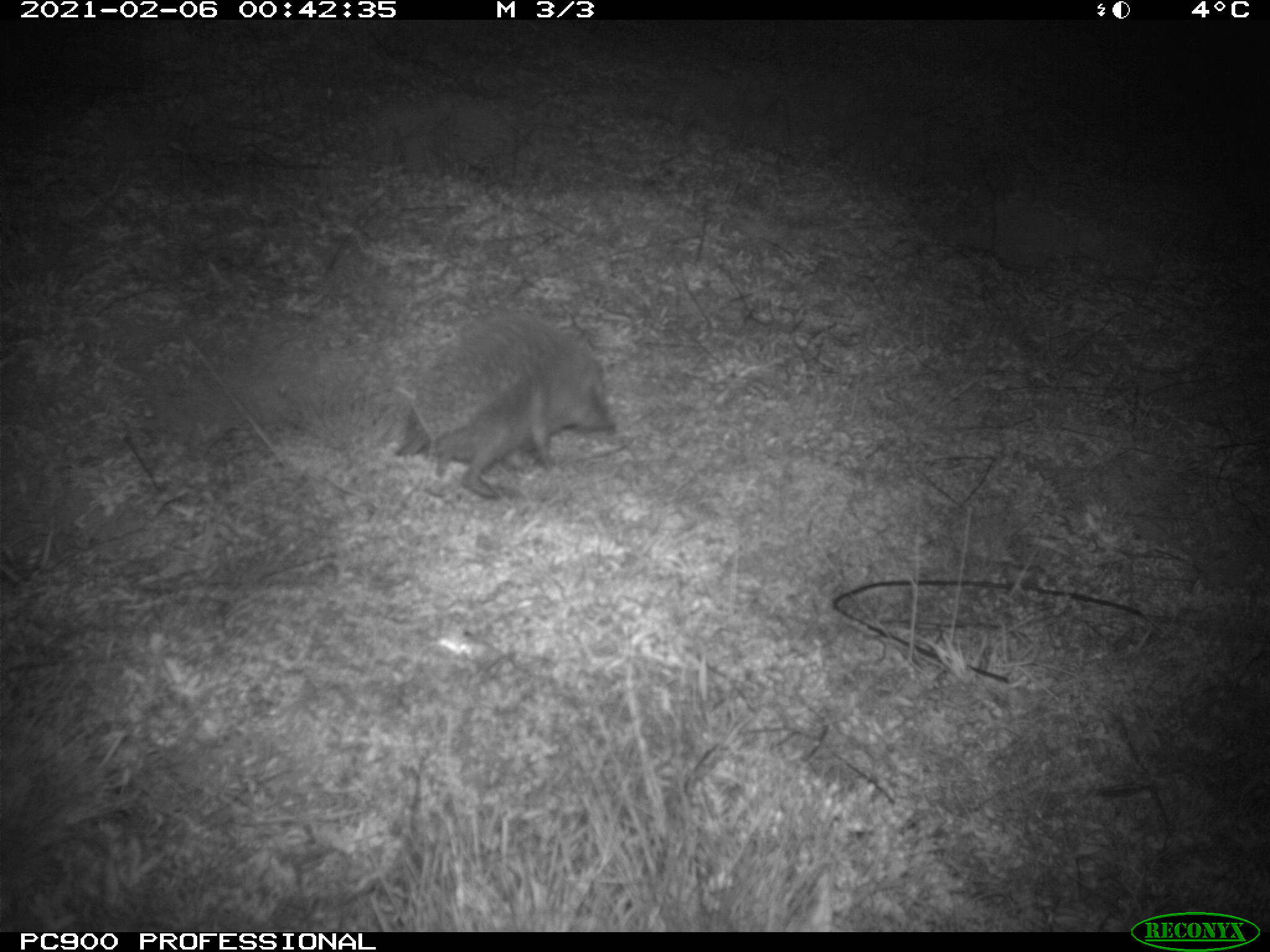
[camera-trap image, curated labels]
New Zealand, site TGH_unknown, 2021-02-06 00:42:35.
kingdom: Animalia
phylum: Chordata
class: Mammalia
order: Eulipotyphla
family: Erinaceidae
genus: Erinaceus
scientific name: Erinaceus europaeus europaeus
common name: european hedgehog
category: hedgehog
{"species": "hedgehog (european hedgehog) (Erinaceus europaeus europaeus)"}